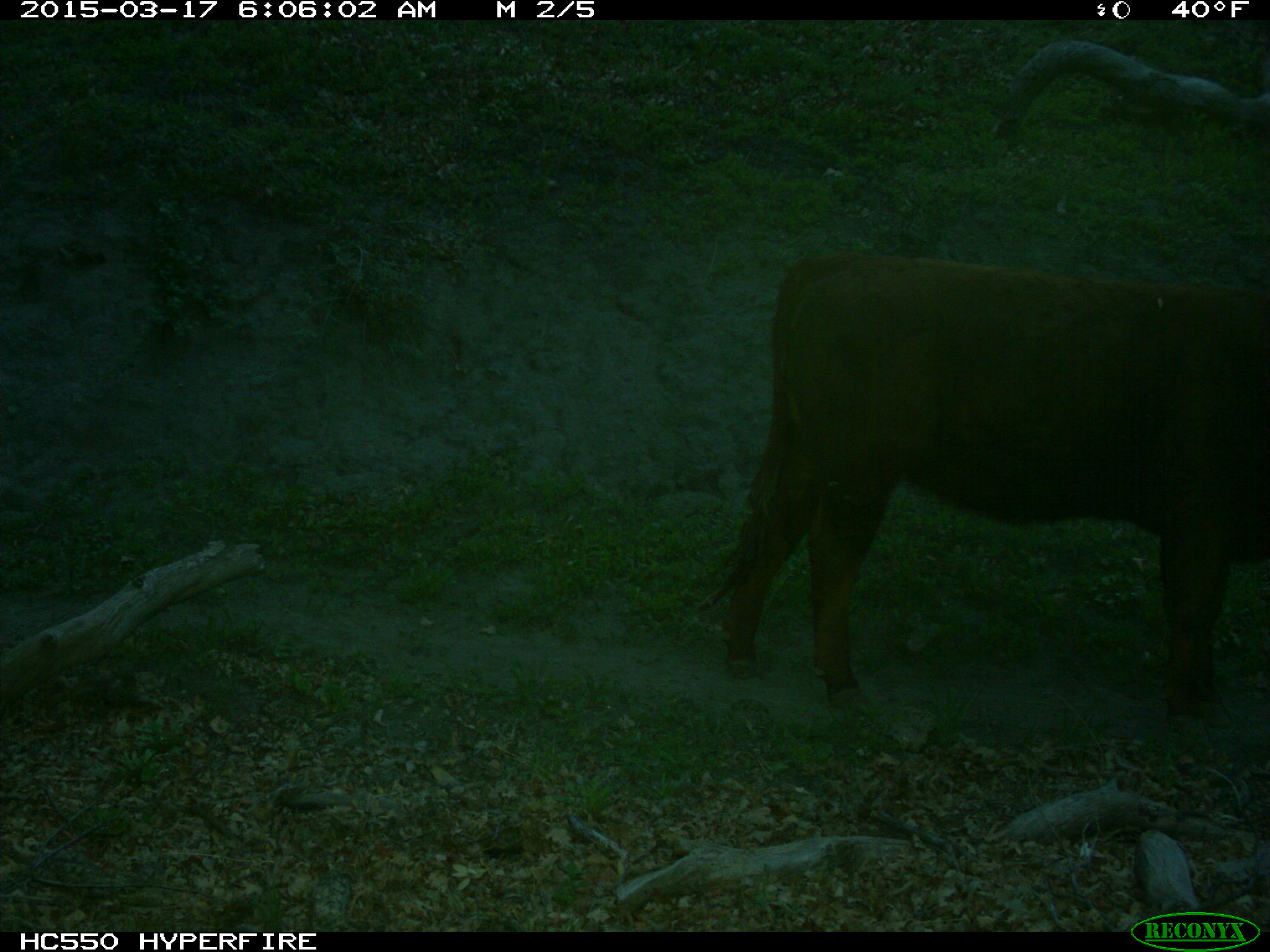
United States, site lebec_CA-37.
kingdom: Animalia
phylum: Chordata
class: Mammalia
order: Artiodactyla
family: Bovidae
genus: Bos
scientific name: Bos taurus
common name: domestic cow